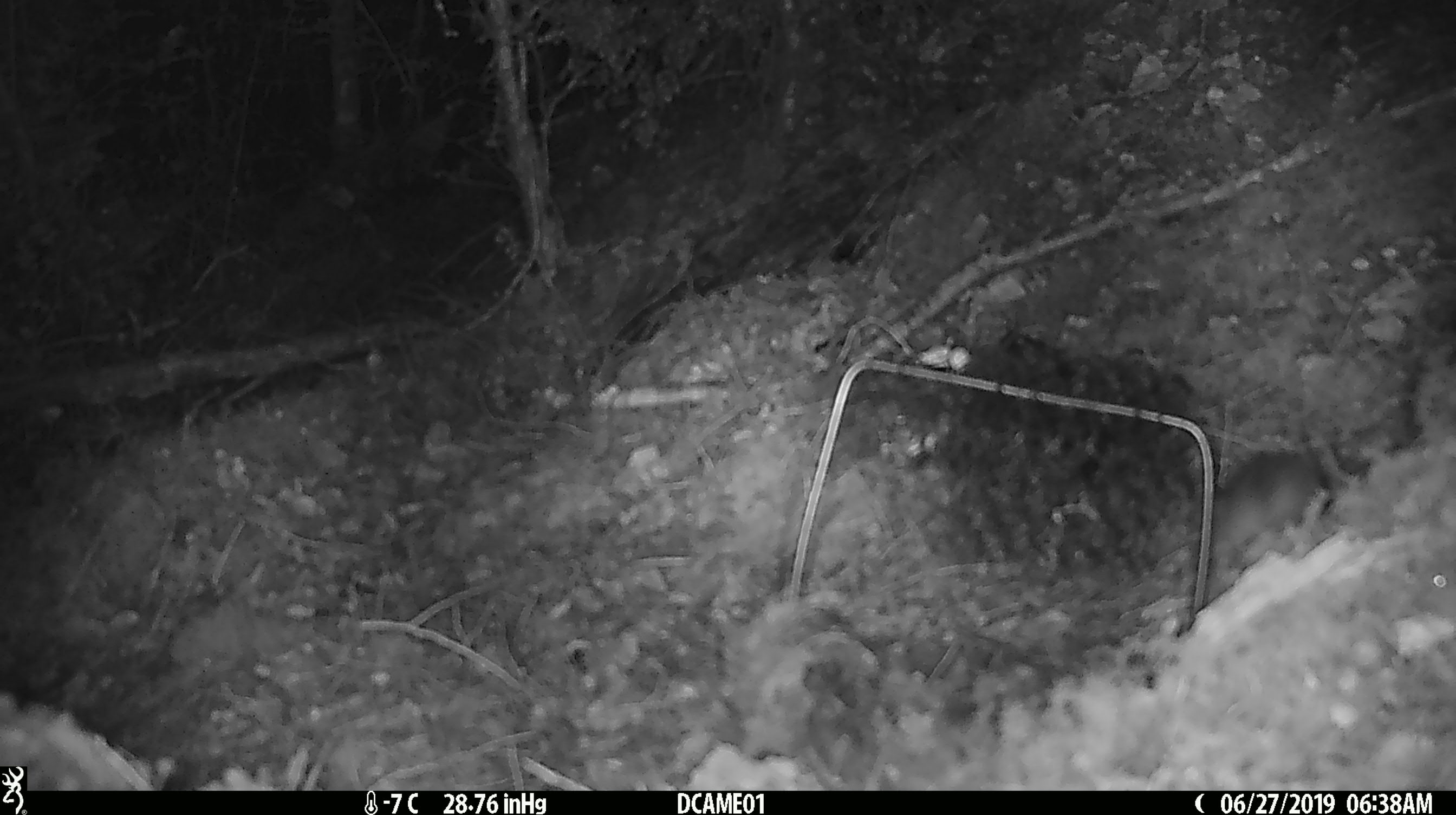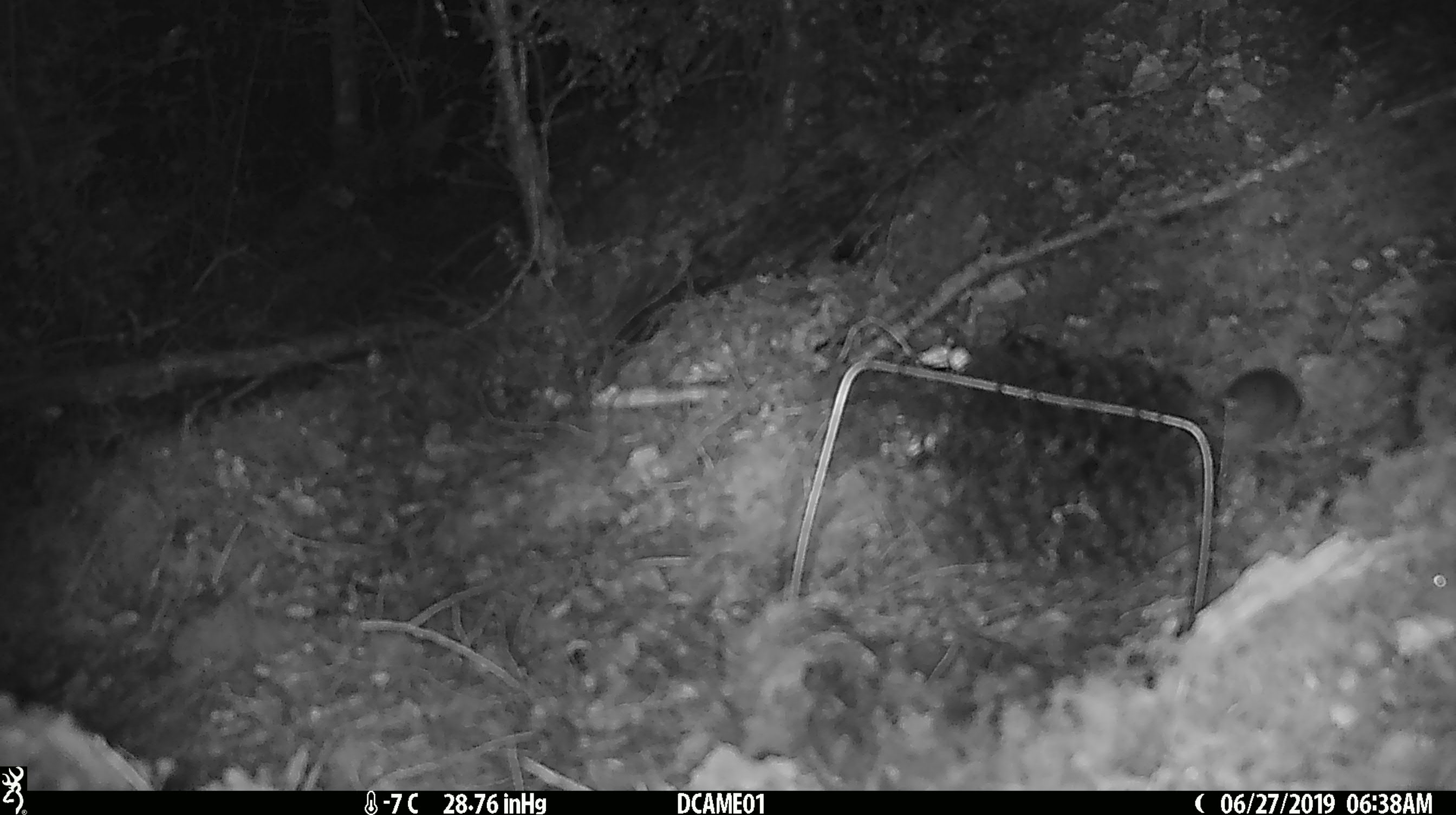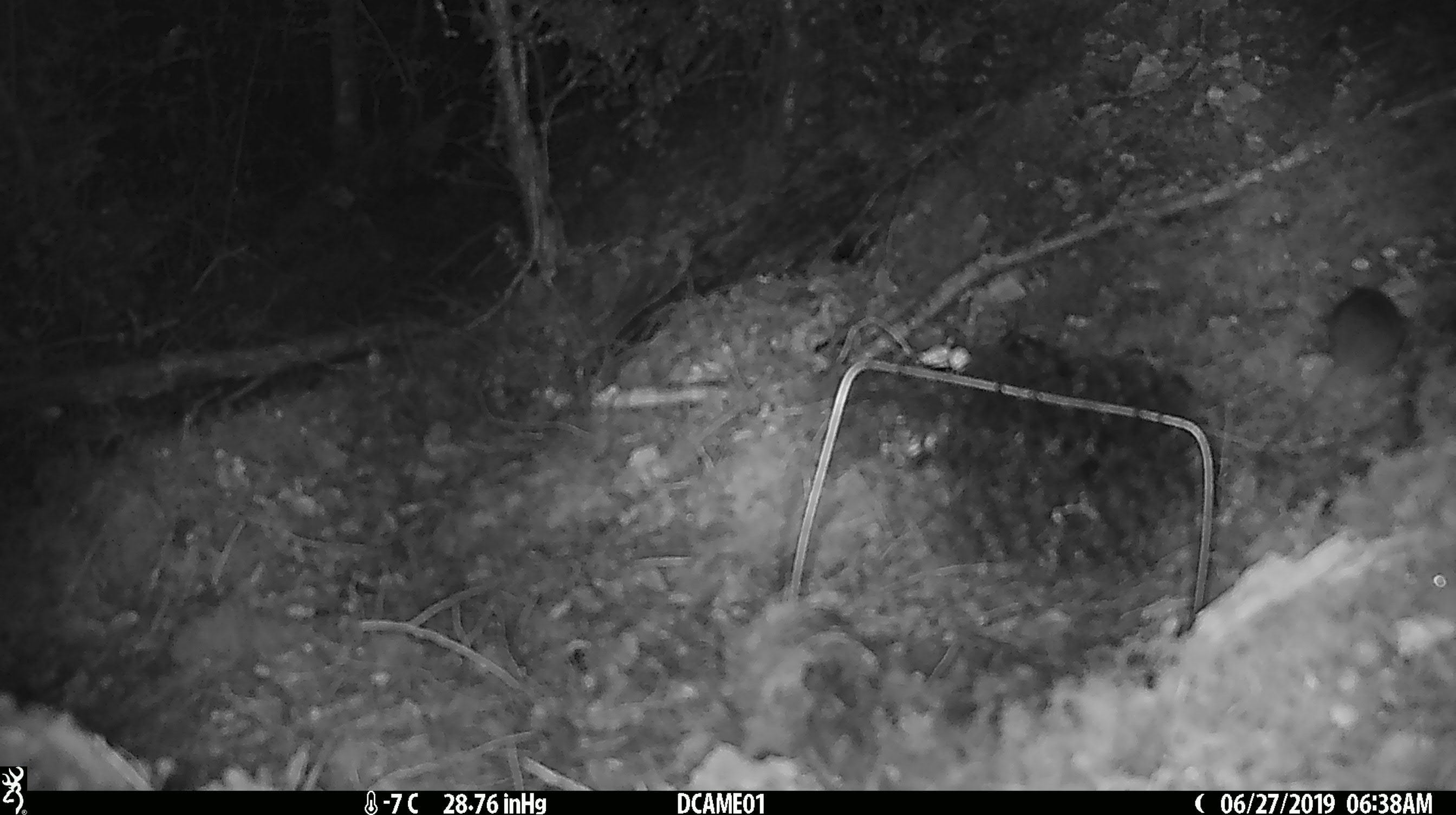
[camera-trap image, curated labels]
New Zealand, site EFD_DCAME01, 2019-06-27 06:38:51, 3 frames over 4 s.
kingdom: Animalia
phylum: Chordata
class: Mammalia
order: Rodentia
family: Muridae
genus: Mus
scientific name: Mus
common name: mouse